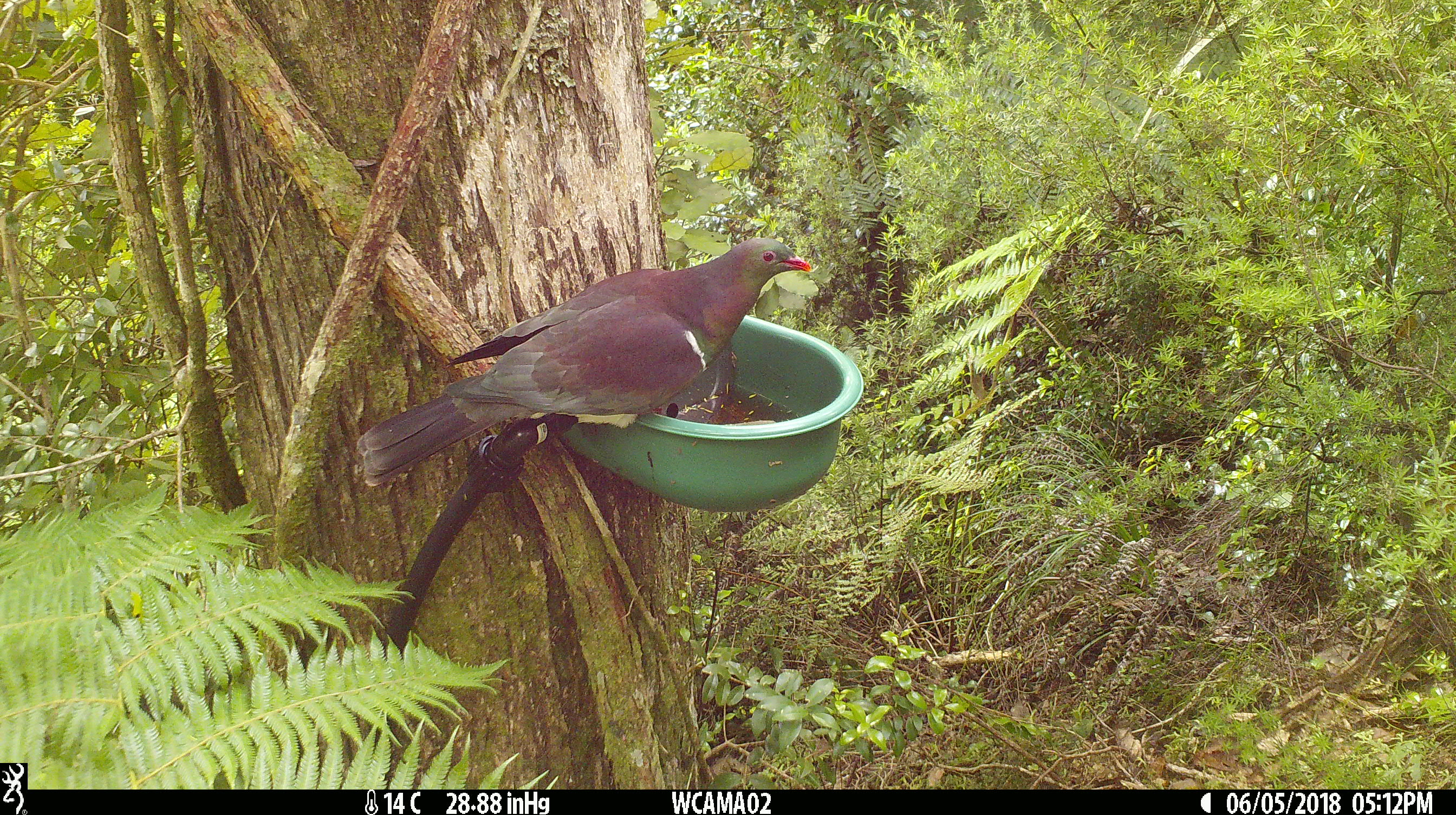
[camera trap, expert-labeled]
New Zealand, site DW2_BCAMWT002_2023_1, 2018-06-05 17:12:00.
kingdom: Animalia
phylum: Chordata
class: Aves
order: Columbiformes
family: Columbidae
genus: Hemiphaga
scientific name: Hemiphaga novaeseelandiae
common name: new zealand pigeon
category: kereru